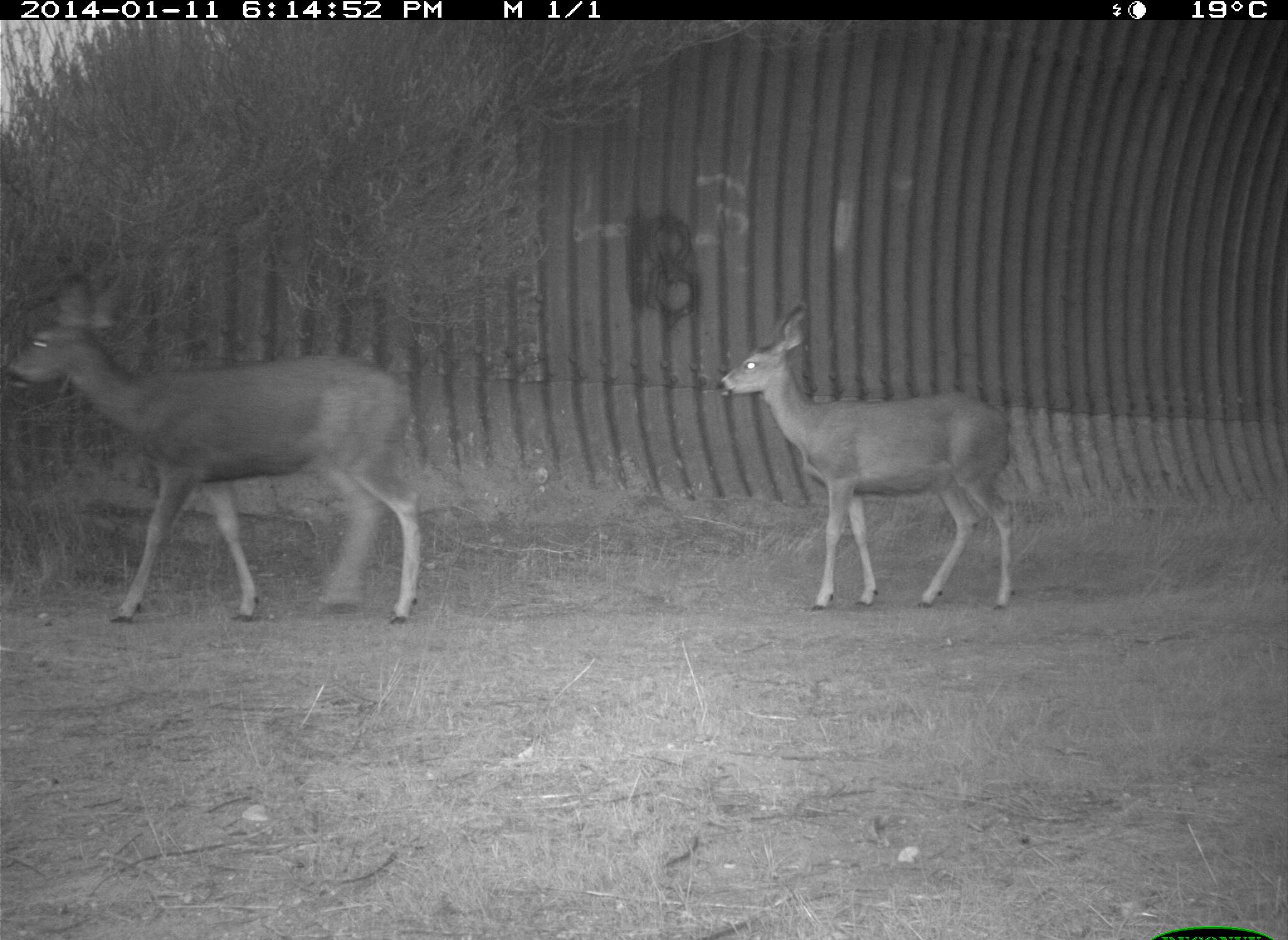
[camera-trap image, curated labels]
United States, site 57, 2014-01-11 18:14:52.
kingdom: Animalia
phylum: Chordata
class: Mammalia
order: Artiodactyla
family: Cervidae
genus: Odocoileus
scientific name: Odocoileus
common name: deer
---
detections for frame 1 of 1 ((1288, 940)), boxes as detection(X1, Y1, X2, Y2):
deer: detection(0, 271, 423, 628); detection(713, 298, 1026, 612)